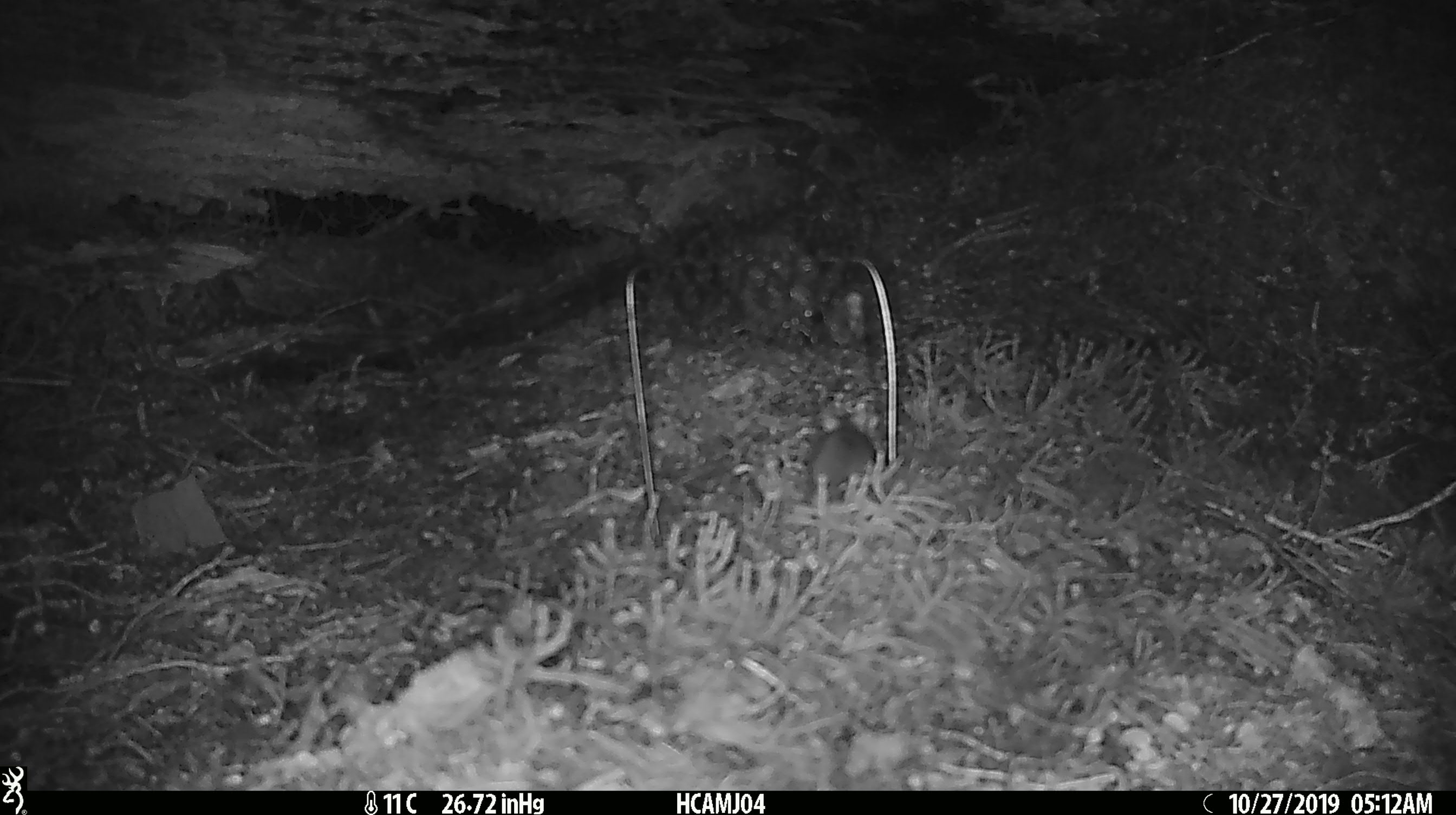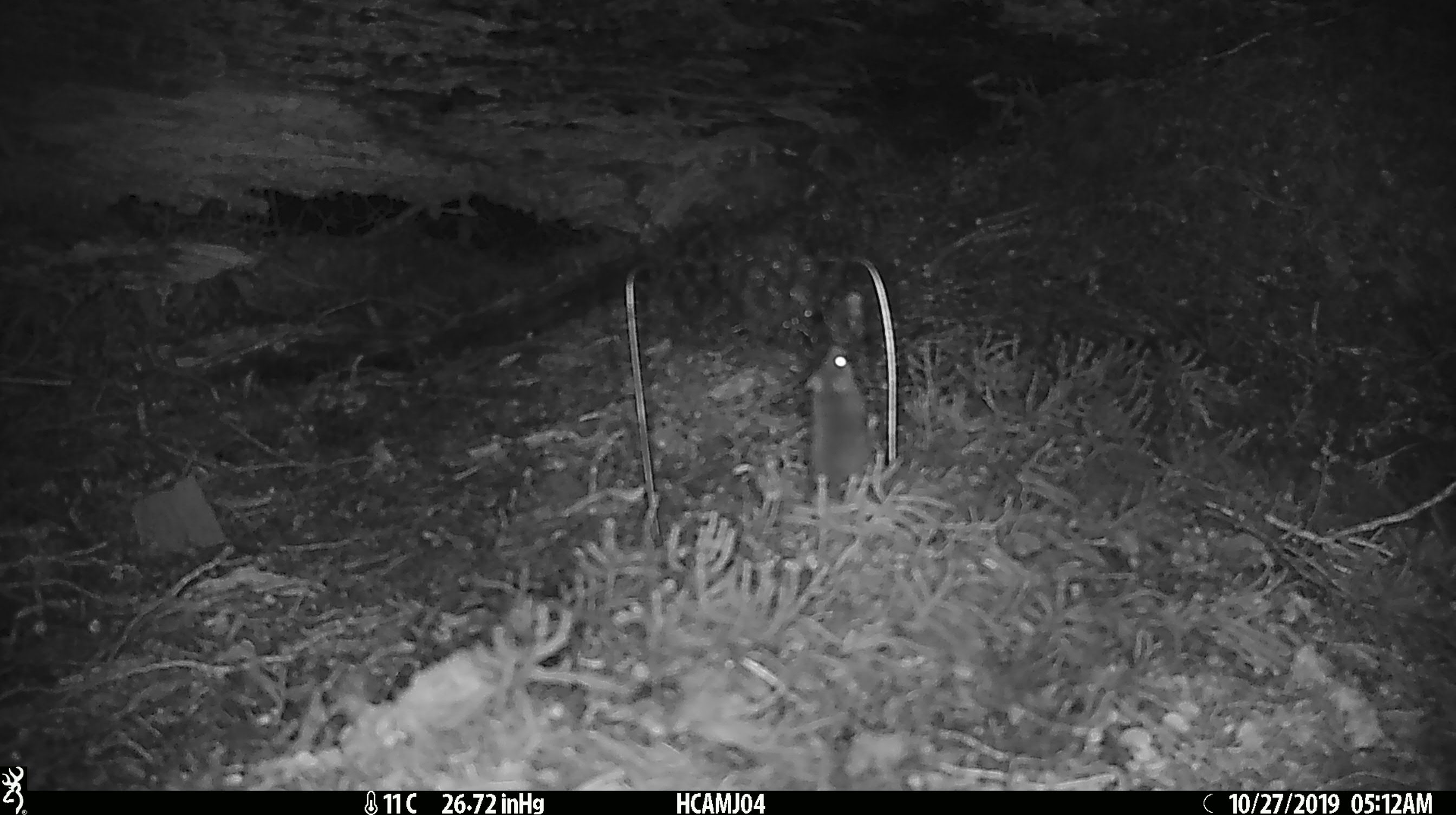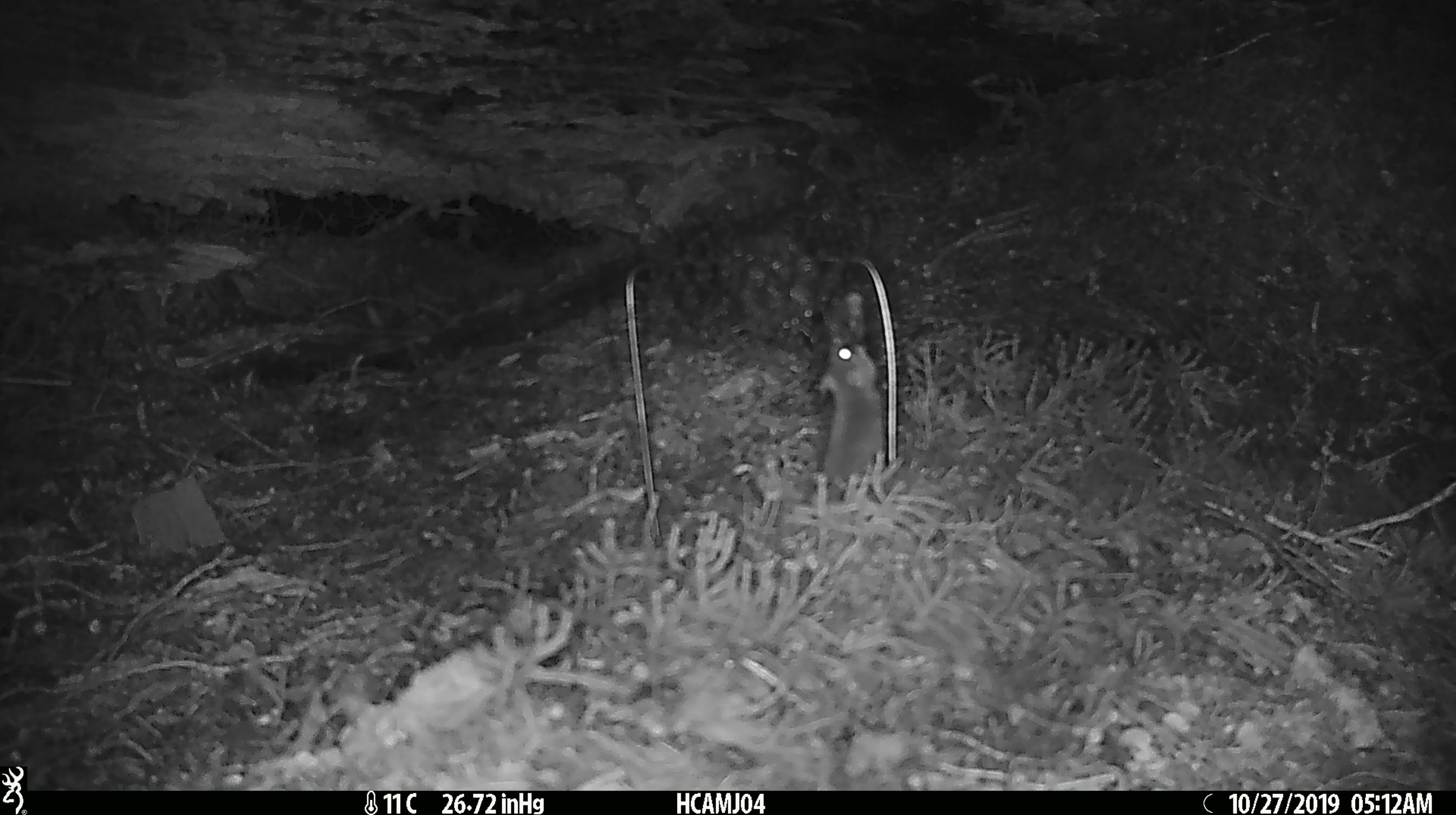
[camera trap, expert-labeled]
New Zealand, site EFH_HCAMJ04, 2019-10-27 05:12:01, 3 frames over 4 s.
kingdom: Animalia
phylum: Chordata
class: Mammalia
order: Rodentia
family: Muridae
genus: Mus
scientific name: Mus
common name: mouse